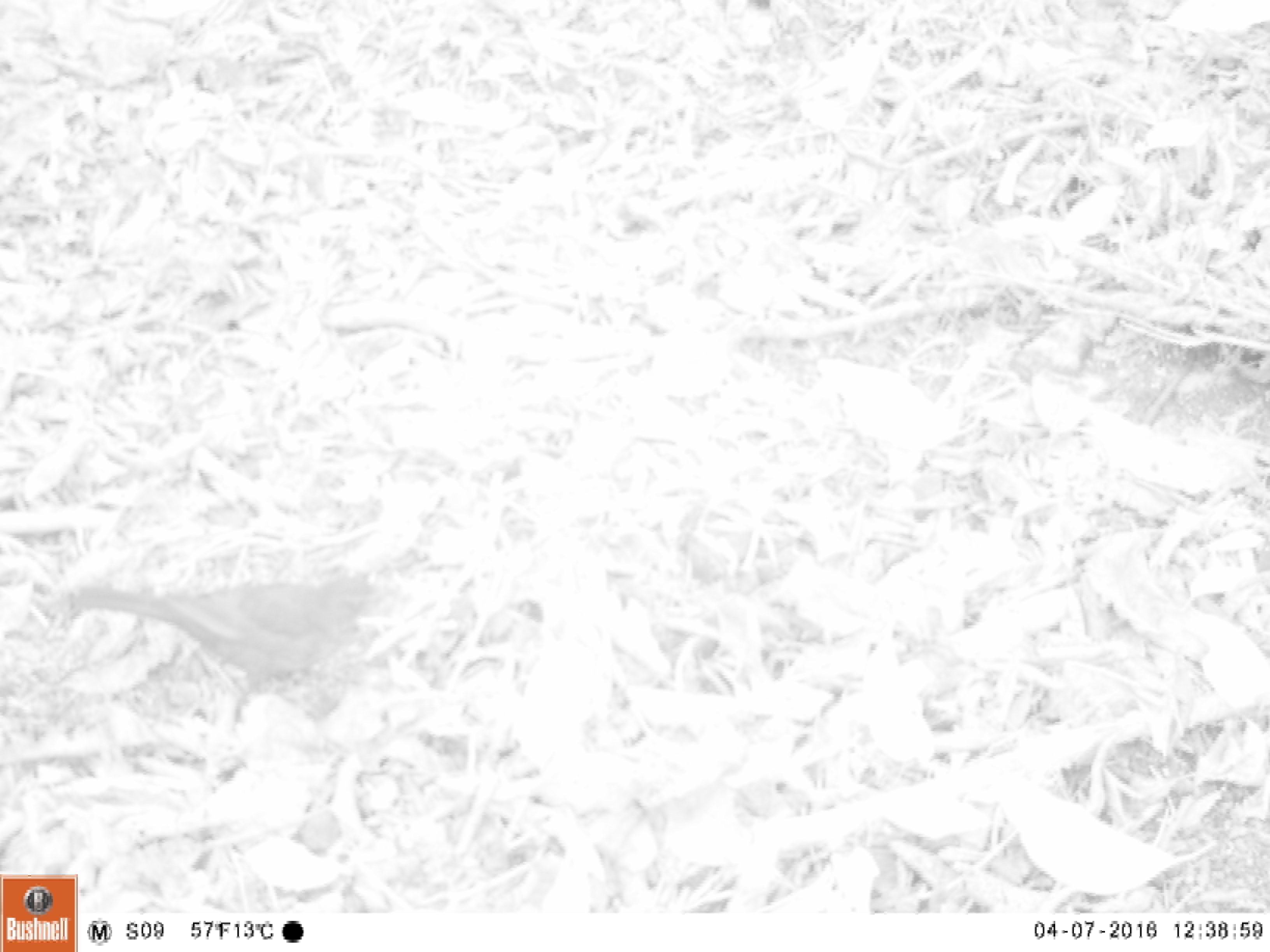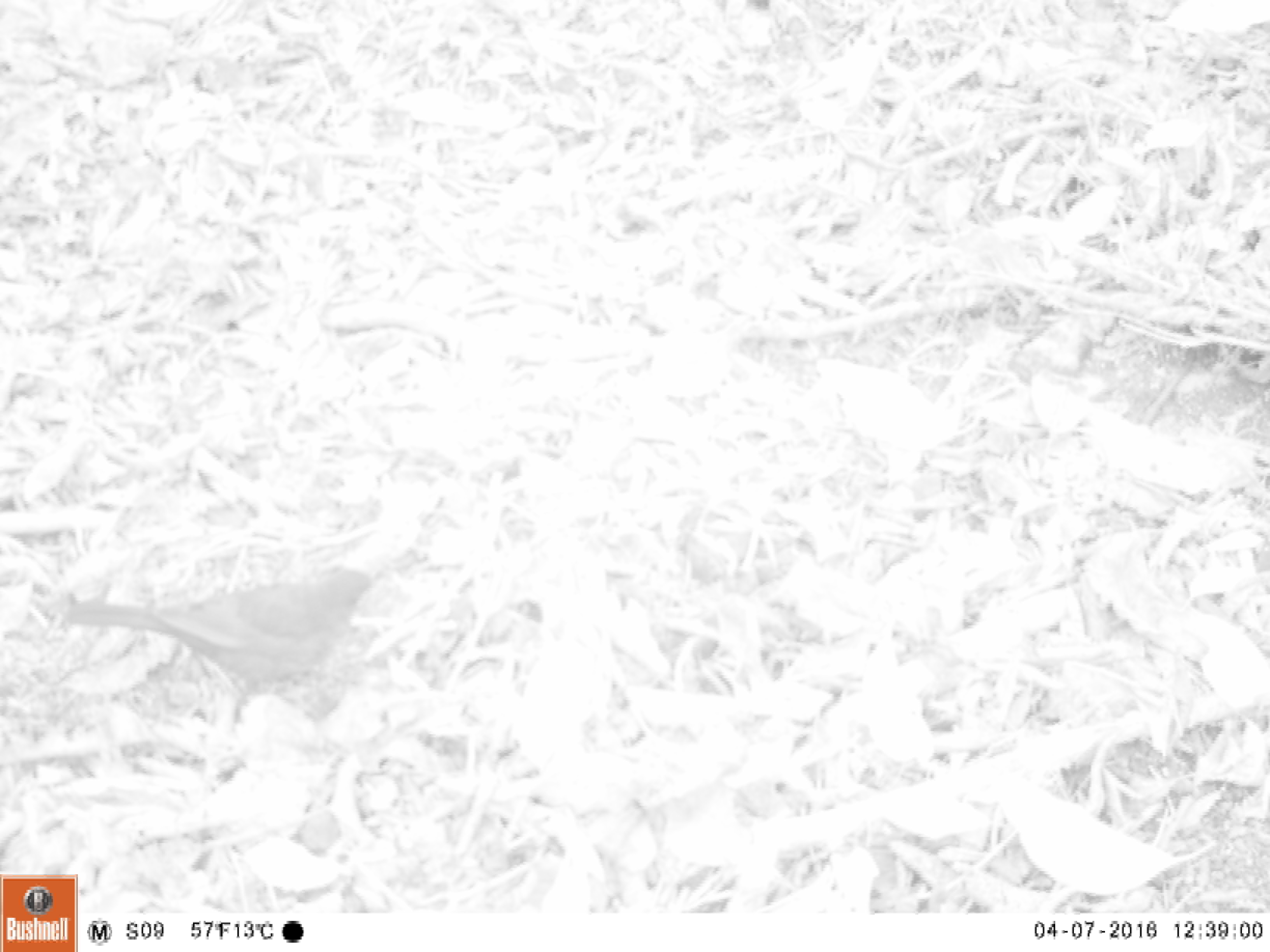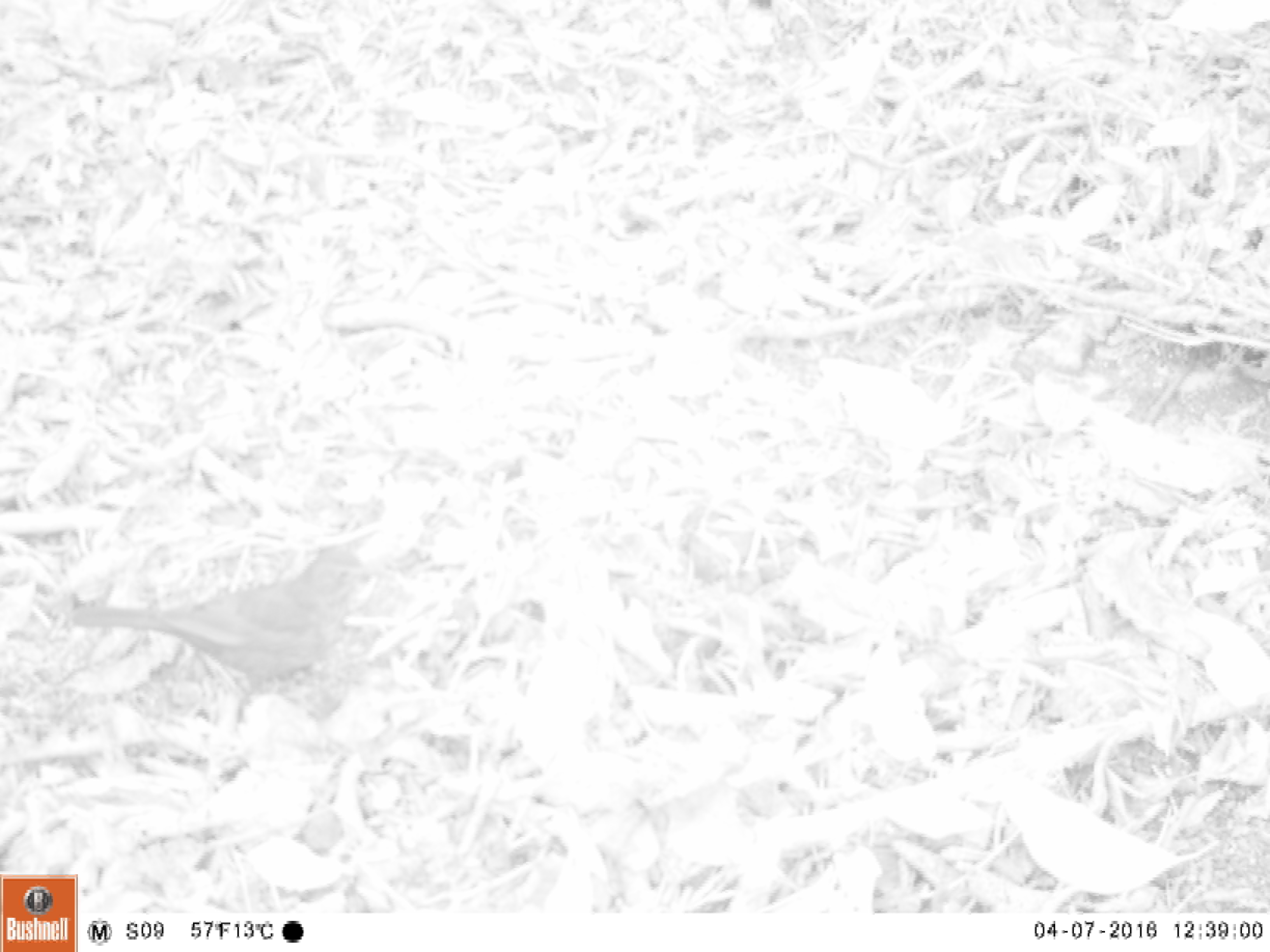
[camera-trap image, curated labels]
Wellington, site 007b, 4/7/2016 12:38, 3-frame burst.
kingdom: Animalia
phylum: Chordata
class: Aves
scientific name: Aves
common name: bird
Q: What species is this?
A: Bird (Aves).